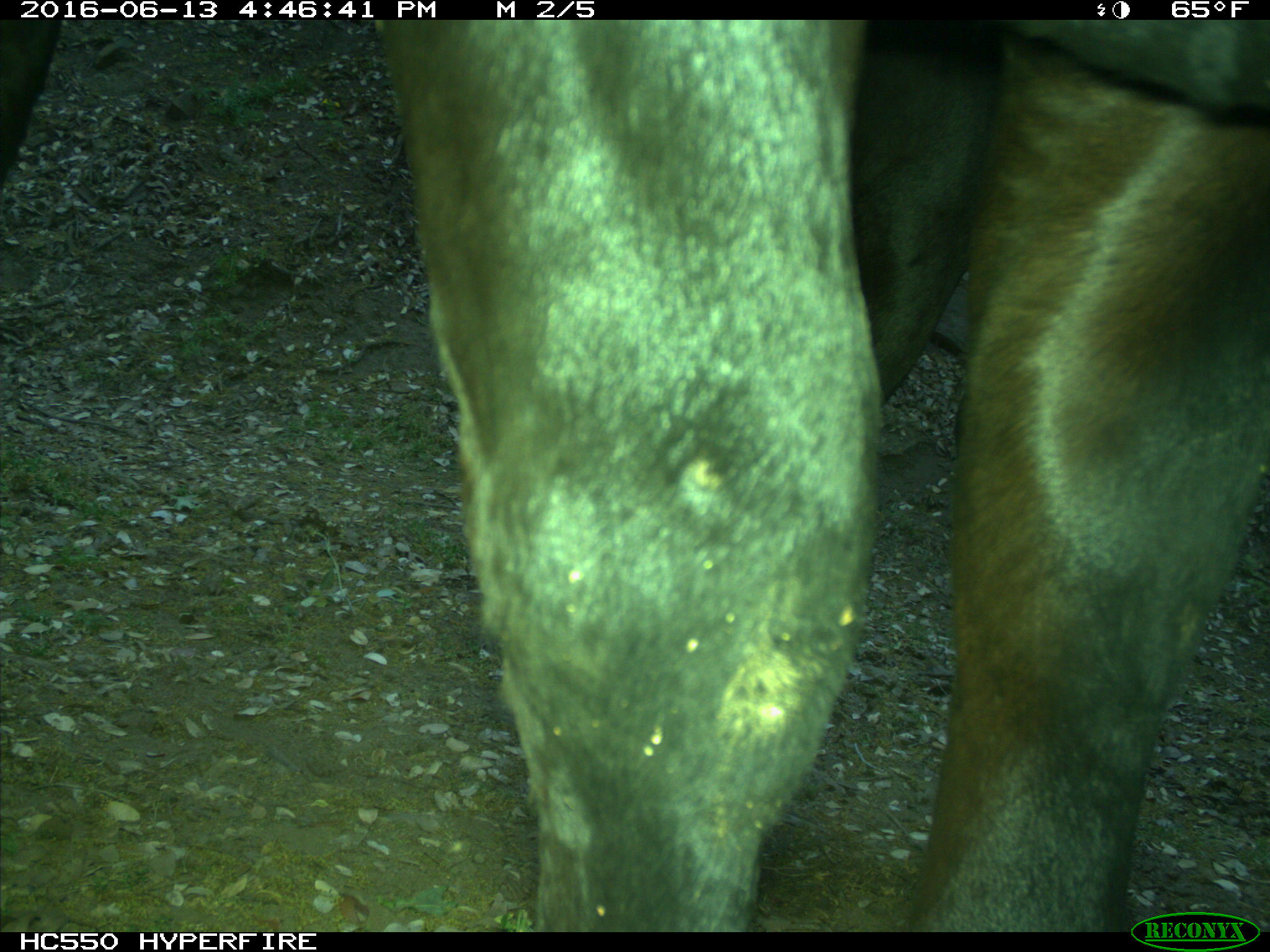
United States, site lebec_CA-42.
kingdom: Animalia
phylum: Chordata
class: Mammalia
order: Artiodactyla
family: Bovidae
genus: Bos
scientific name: Bos taurus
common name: domestic cow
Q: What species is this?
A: Bos taurus (domestic cow).